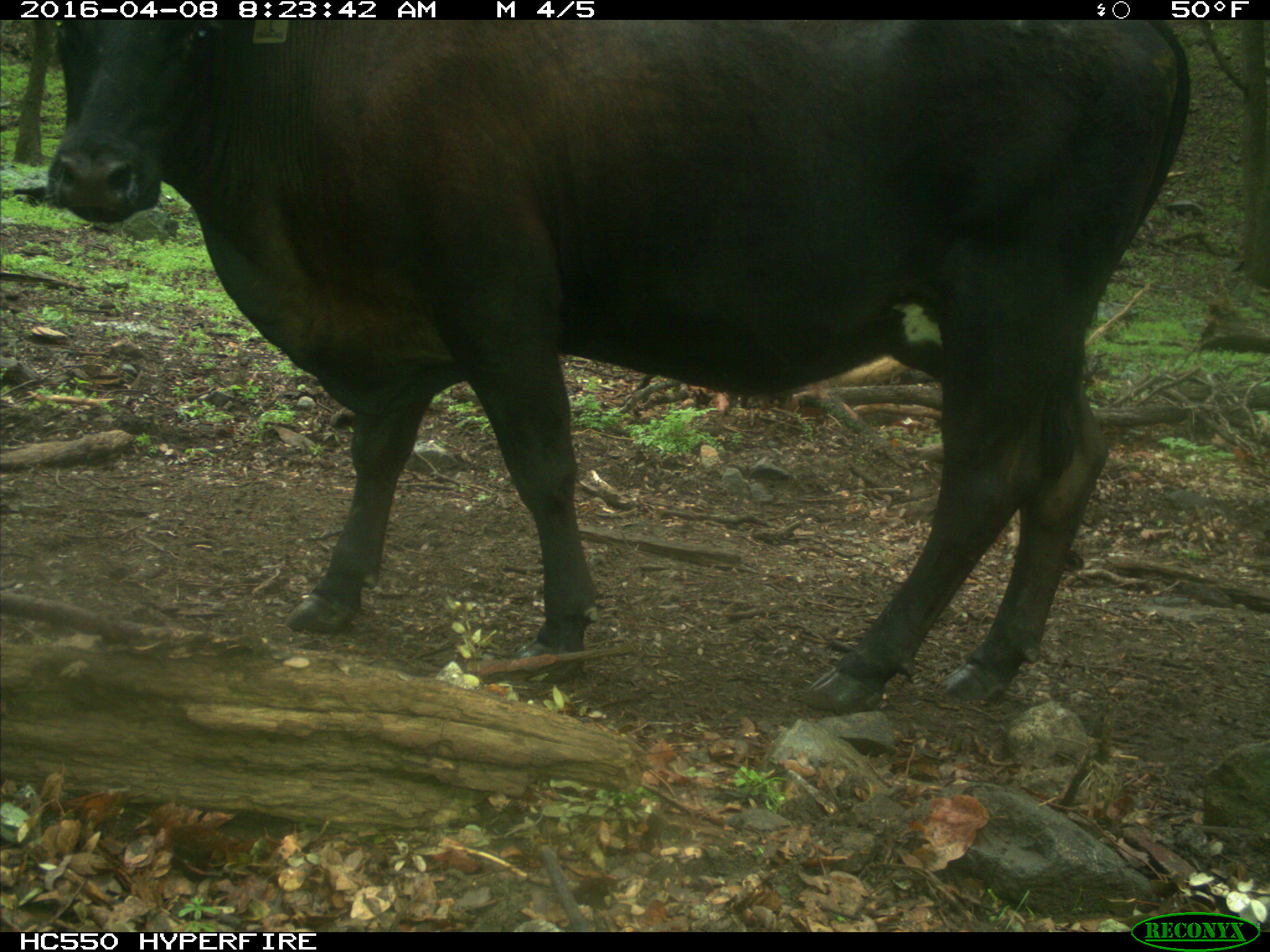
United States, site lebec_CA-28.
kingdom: Animalia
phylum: Chordata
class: Mammalia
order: Artiodactyla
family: Bovidae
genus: Bos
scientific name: Bos taurus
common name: domestic cow